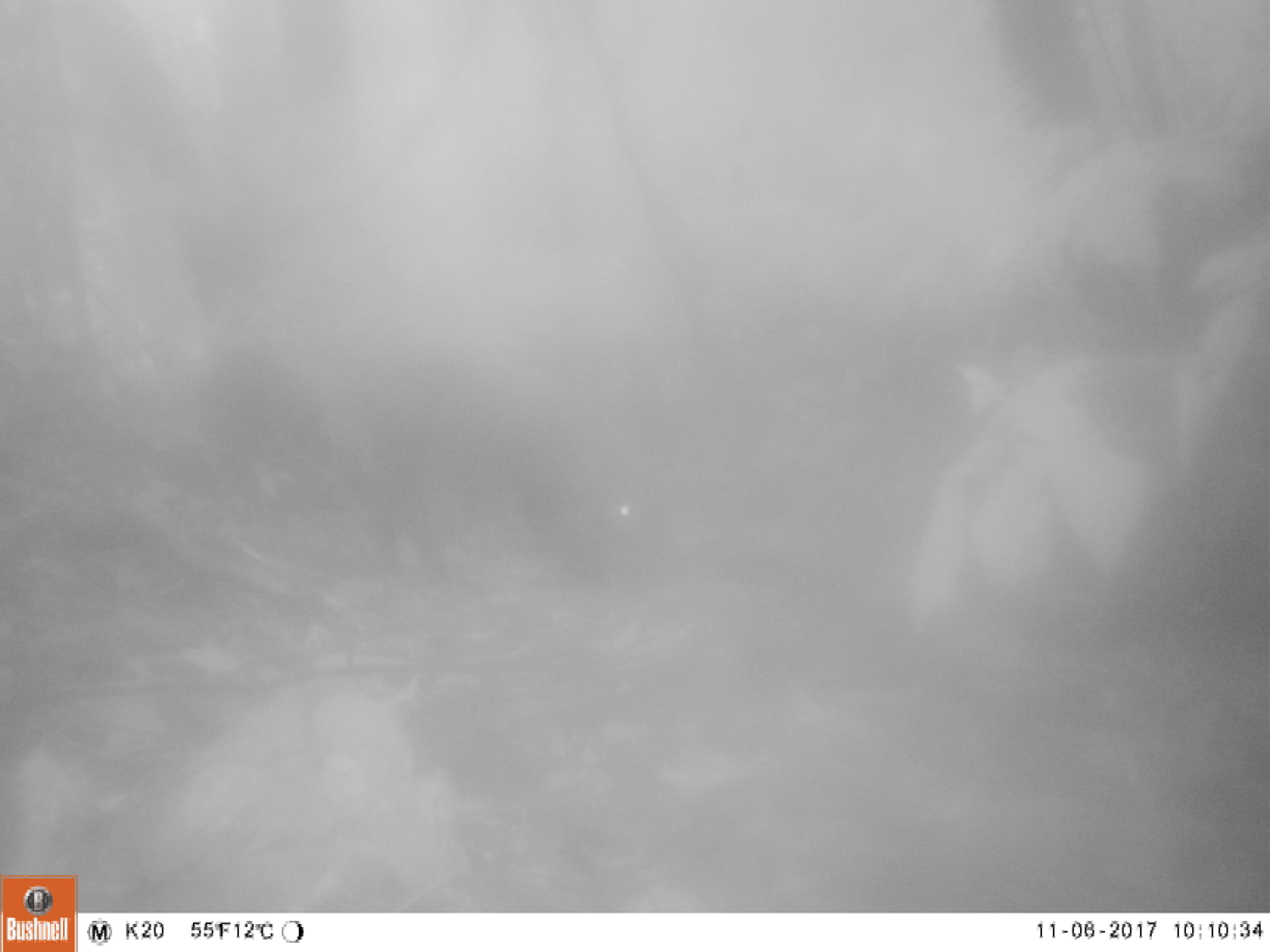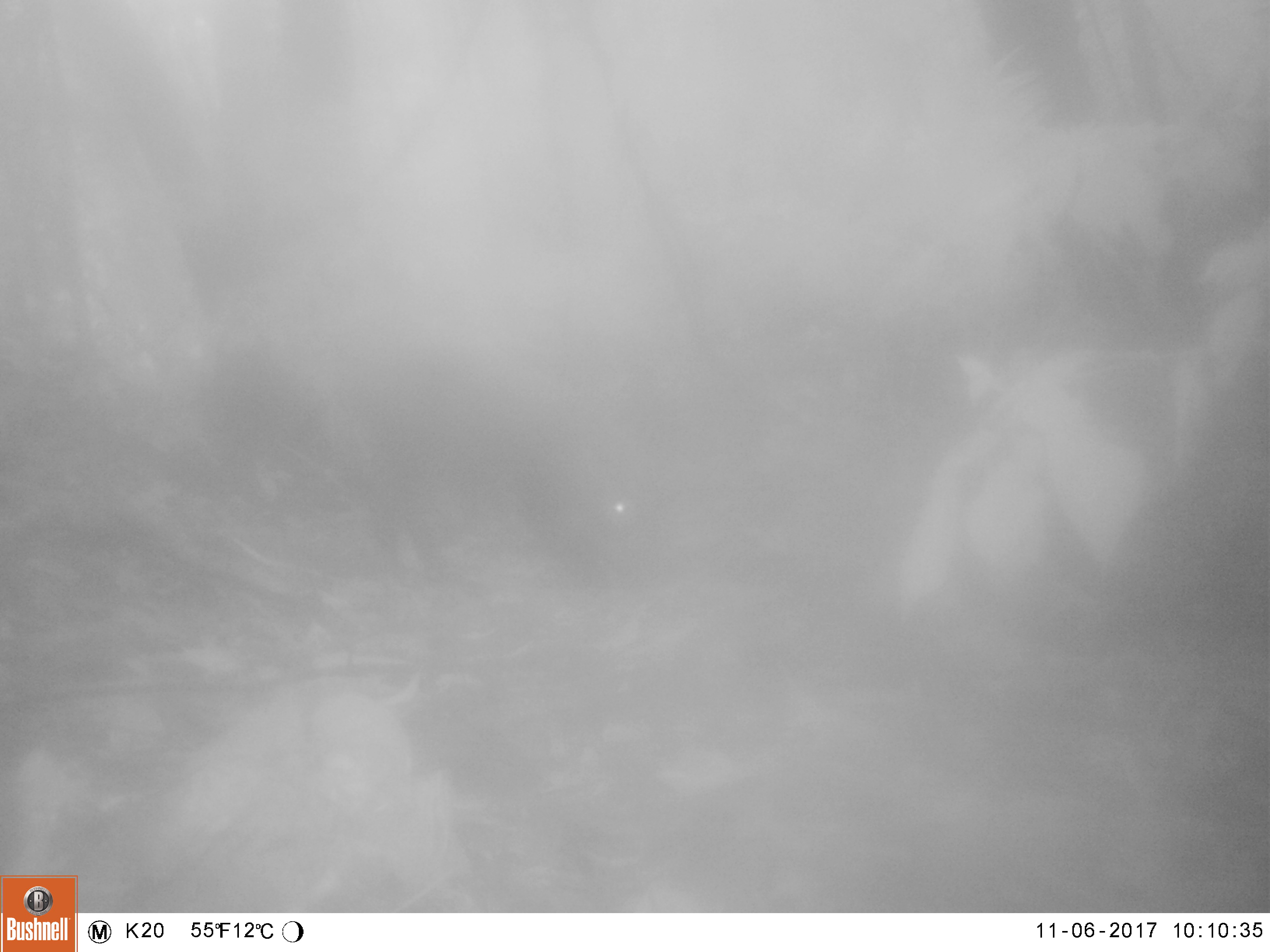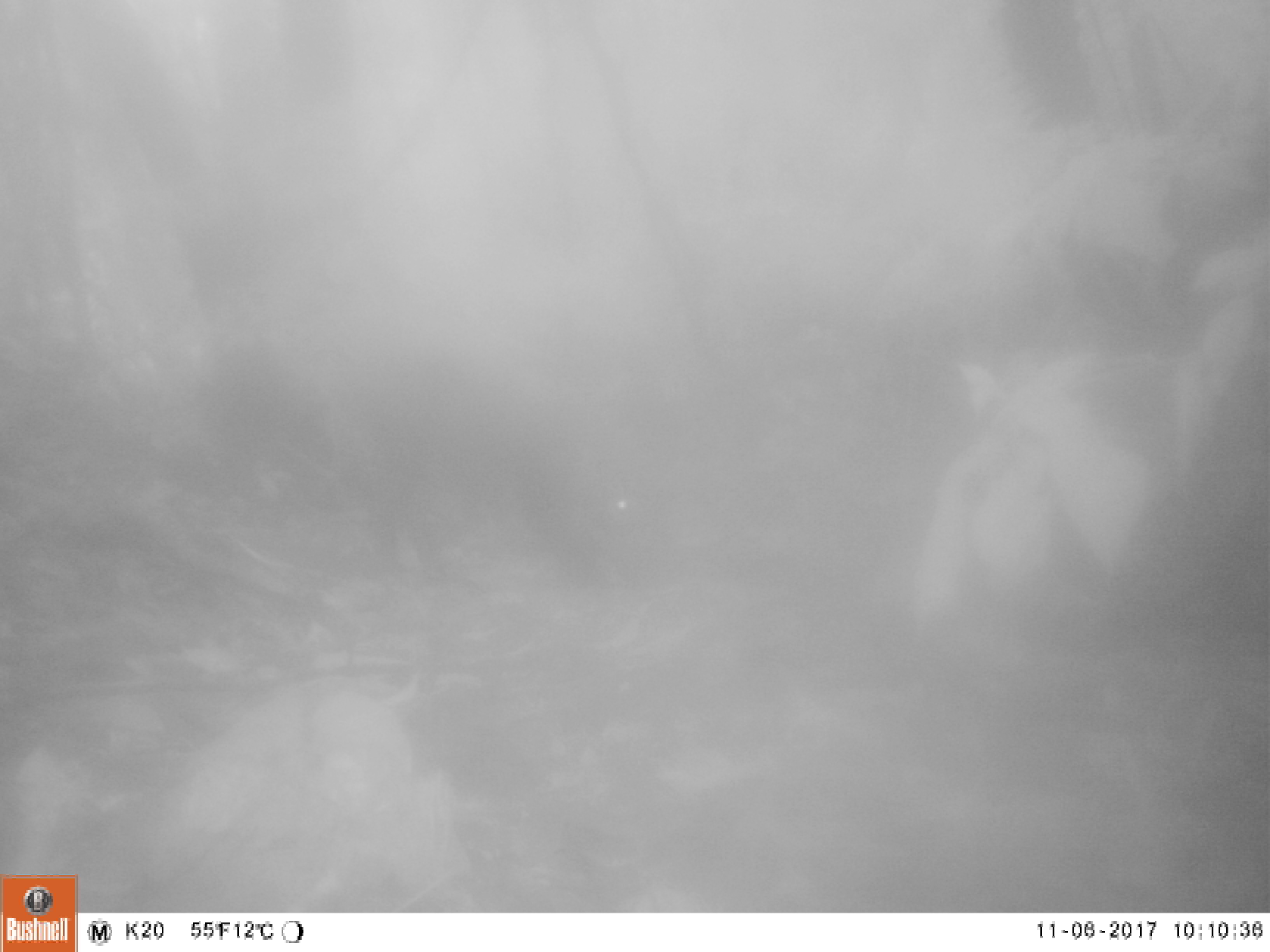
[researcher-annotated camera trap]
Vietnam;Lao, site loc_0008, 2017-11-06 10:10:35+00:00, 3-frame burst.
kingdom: Animalia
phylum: Chordata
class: Mammalia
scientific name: Mammalia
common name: mammal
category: unidentified small mammal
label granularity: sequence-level